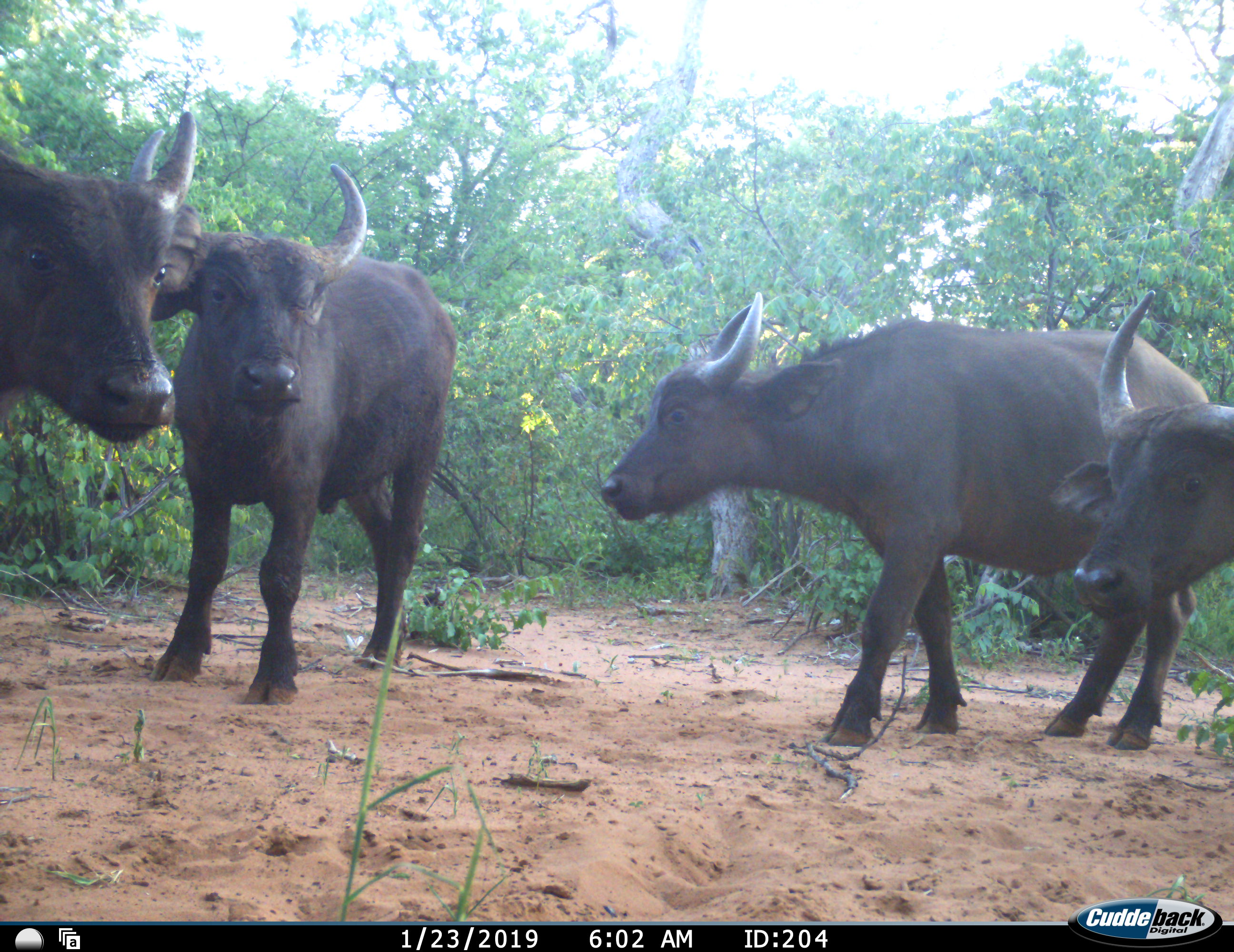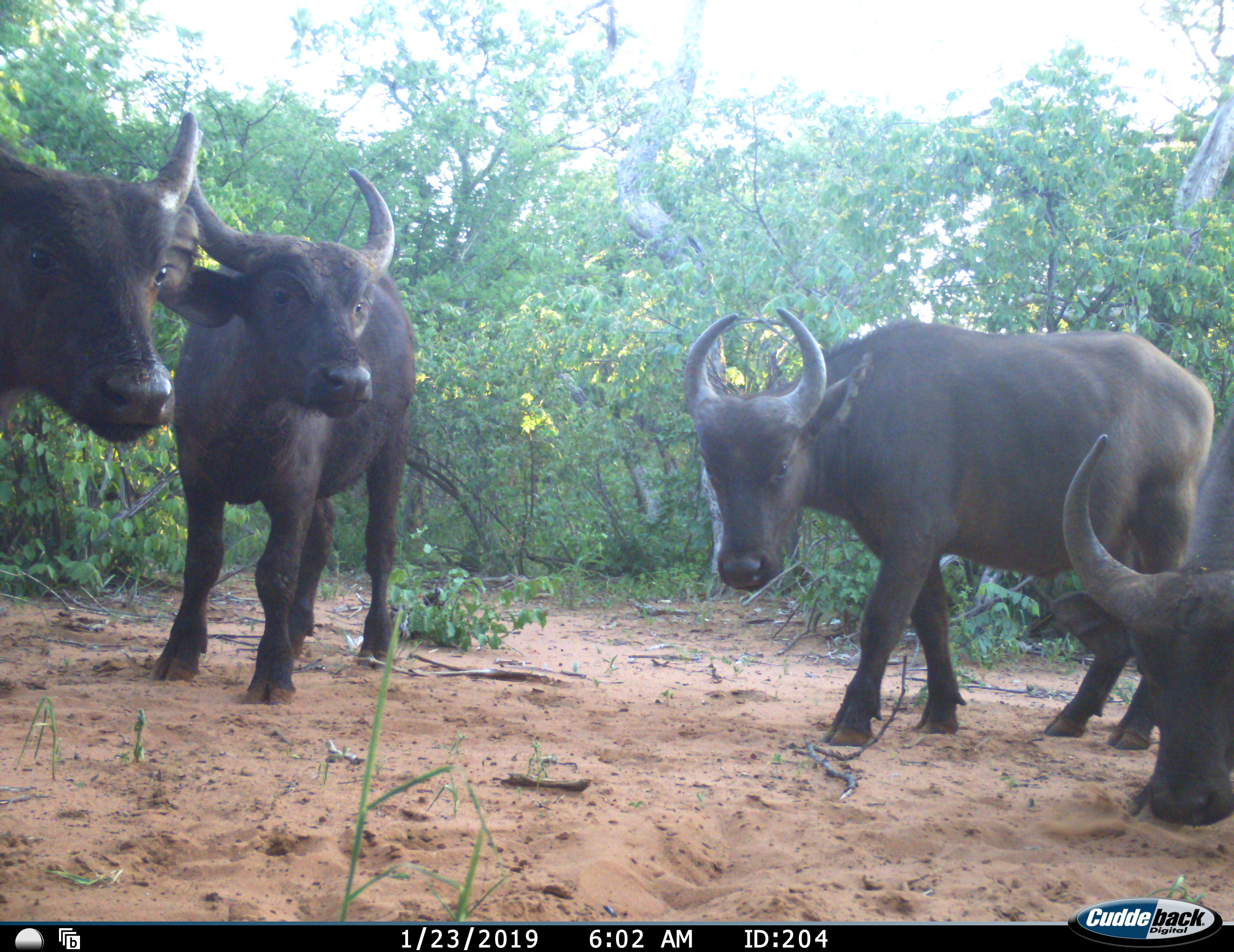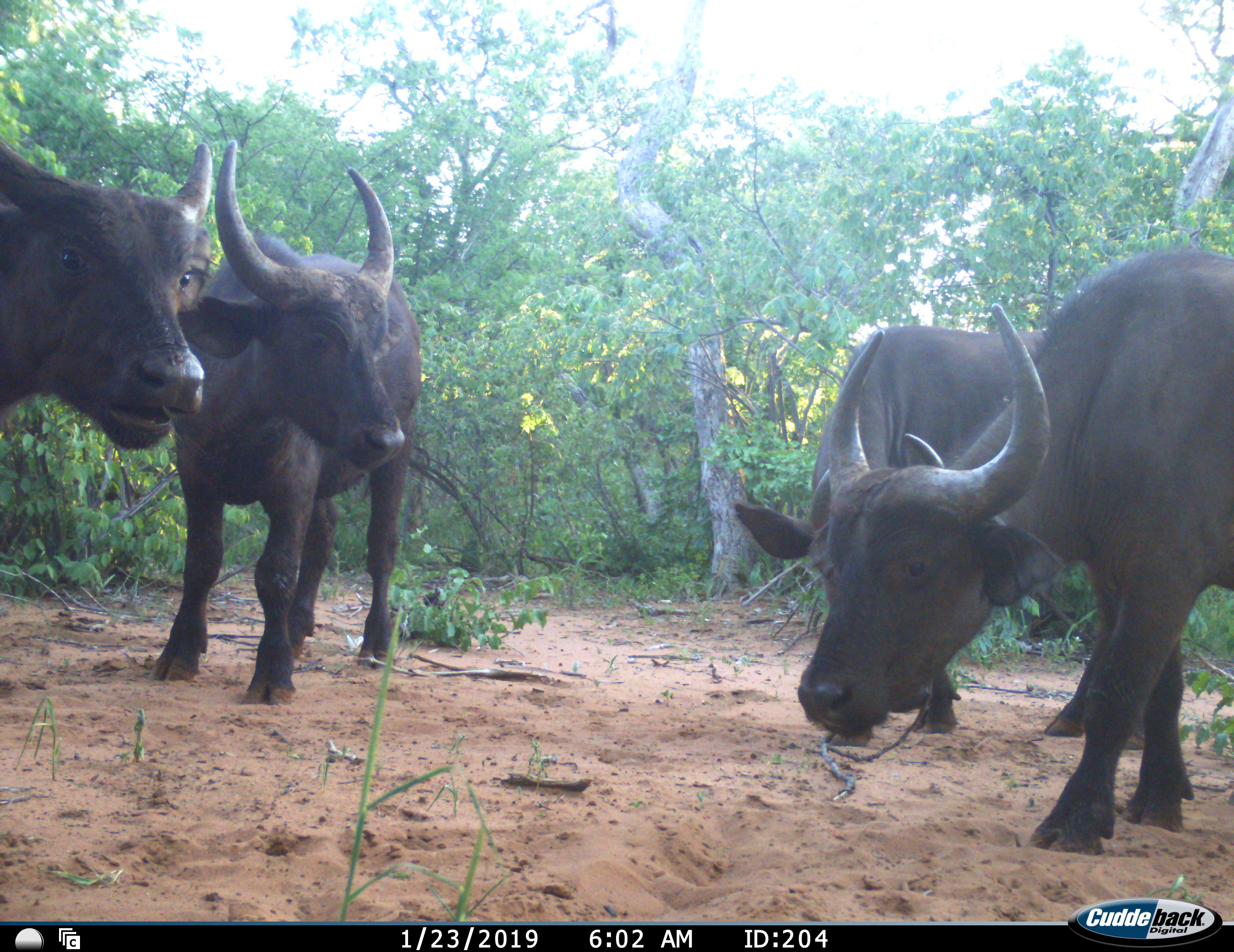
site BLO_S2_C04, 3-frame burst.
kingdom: Animalia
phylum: Chordata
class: Mammalia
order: Artiodactyla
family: Bovidae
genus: Syncerus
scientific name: Syncerus caffer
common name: african buffalo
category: buffalo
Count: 4.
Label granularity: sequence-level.